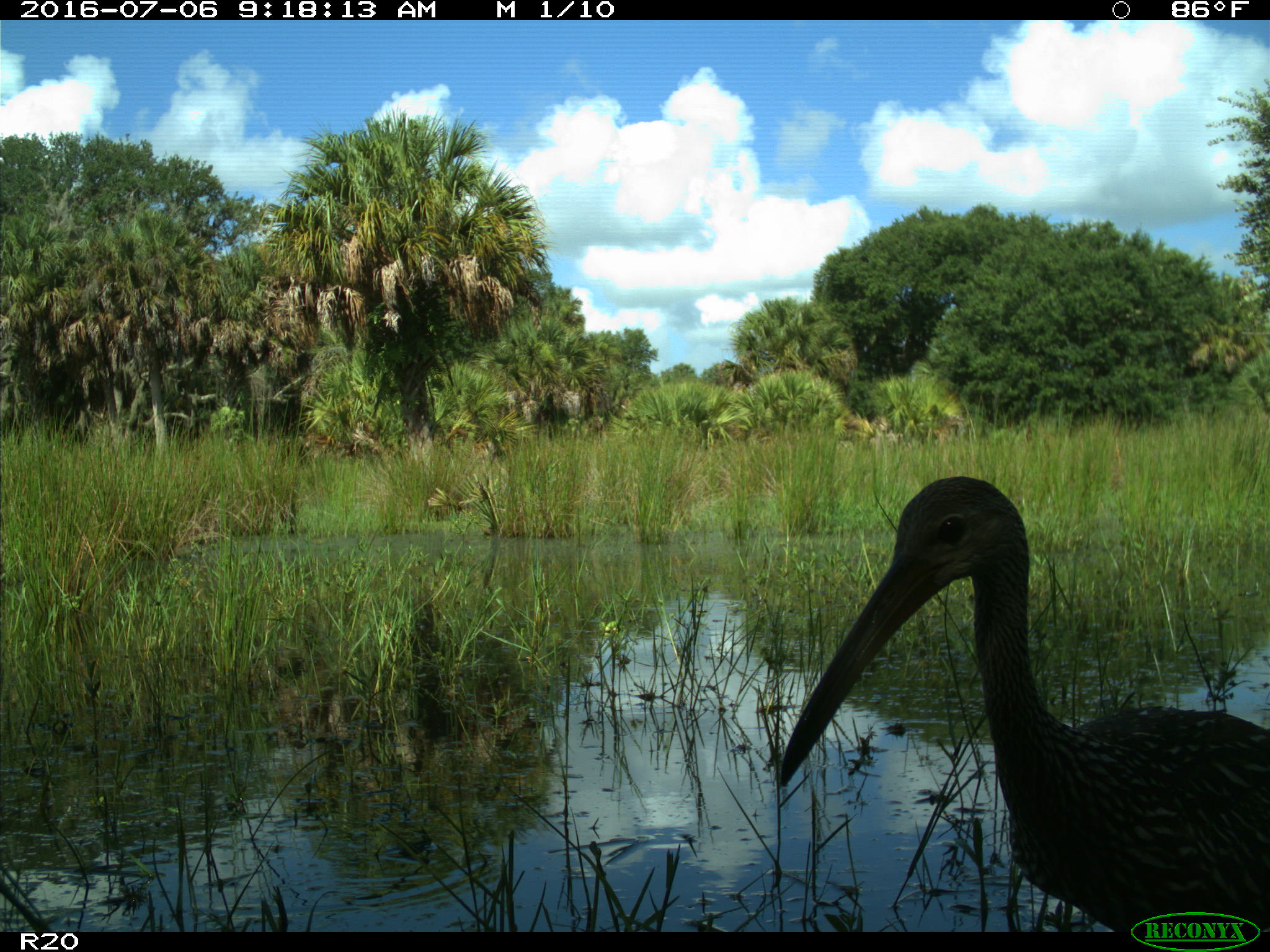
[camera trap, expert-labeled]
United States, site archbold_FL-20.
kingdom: Animalia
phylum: Chordata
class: Aves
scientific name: Aves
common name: birds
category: unidentified bird